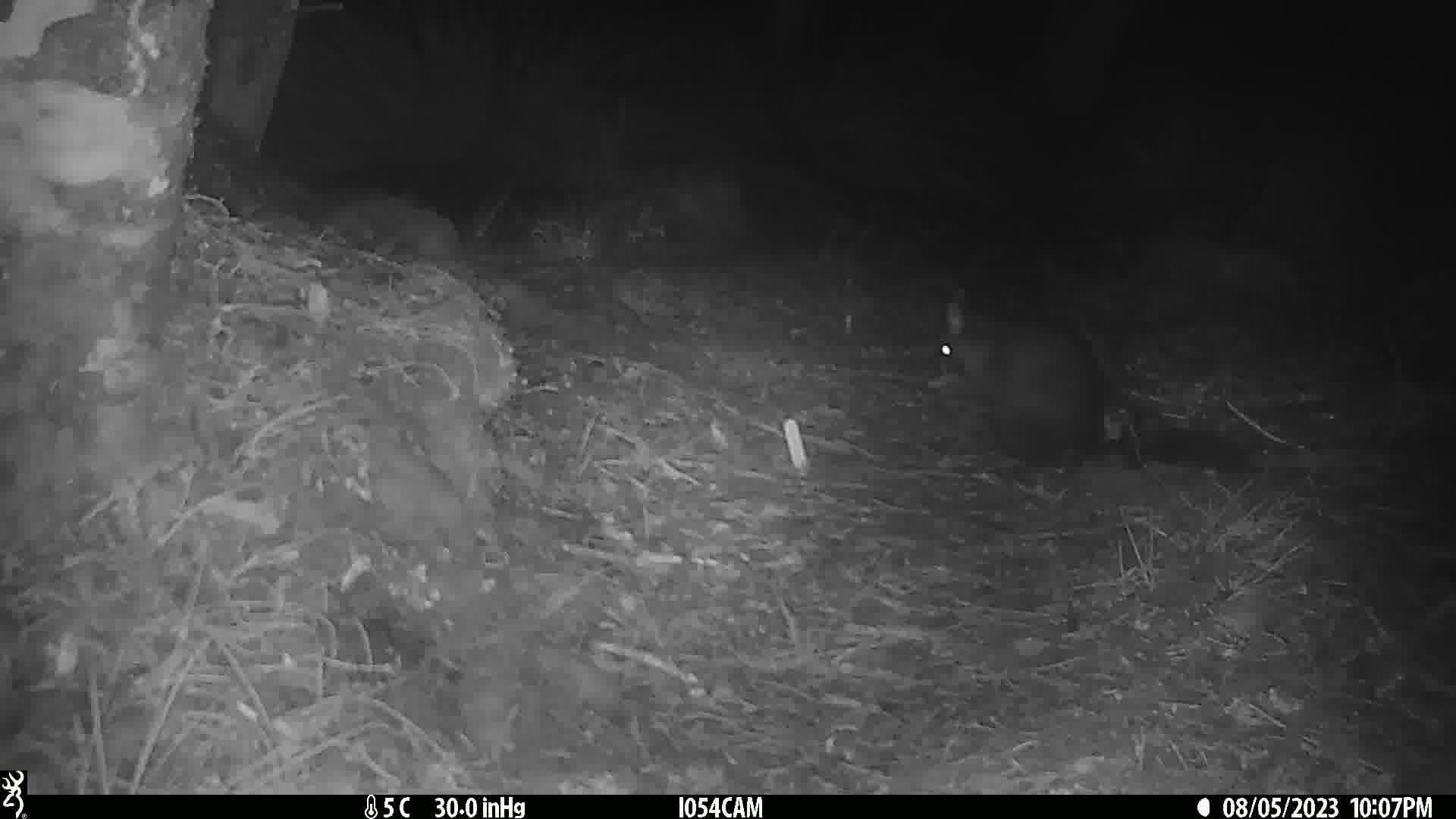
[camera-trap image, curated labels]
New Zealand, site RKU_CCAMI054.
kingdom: Animalia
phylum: Chordata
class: Mammalia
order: Diprotodontia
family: Phalangeridae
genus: Trichosurus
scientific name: Trichosurus vulpecula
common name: common brushtail possum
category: possum